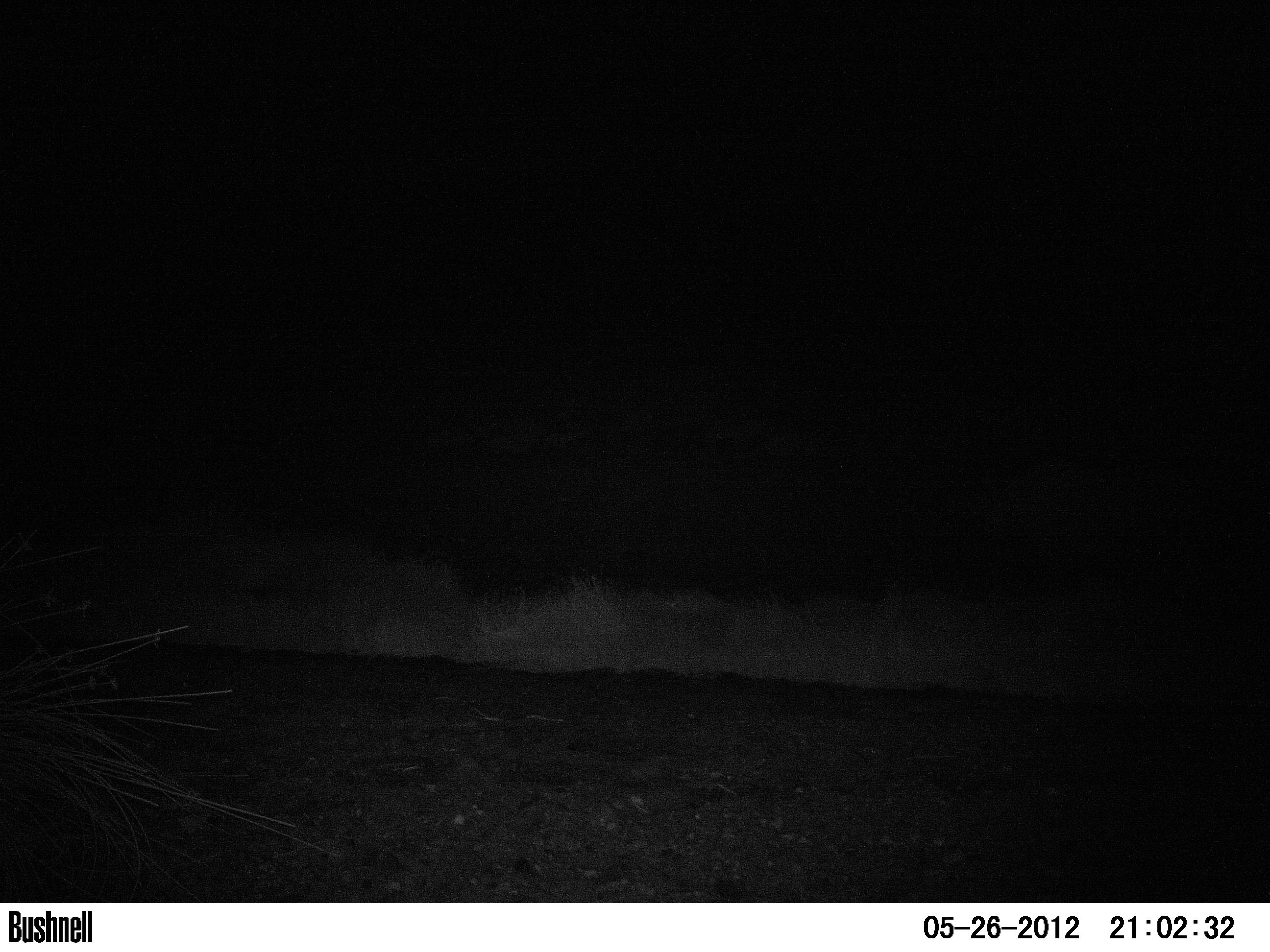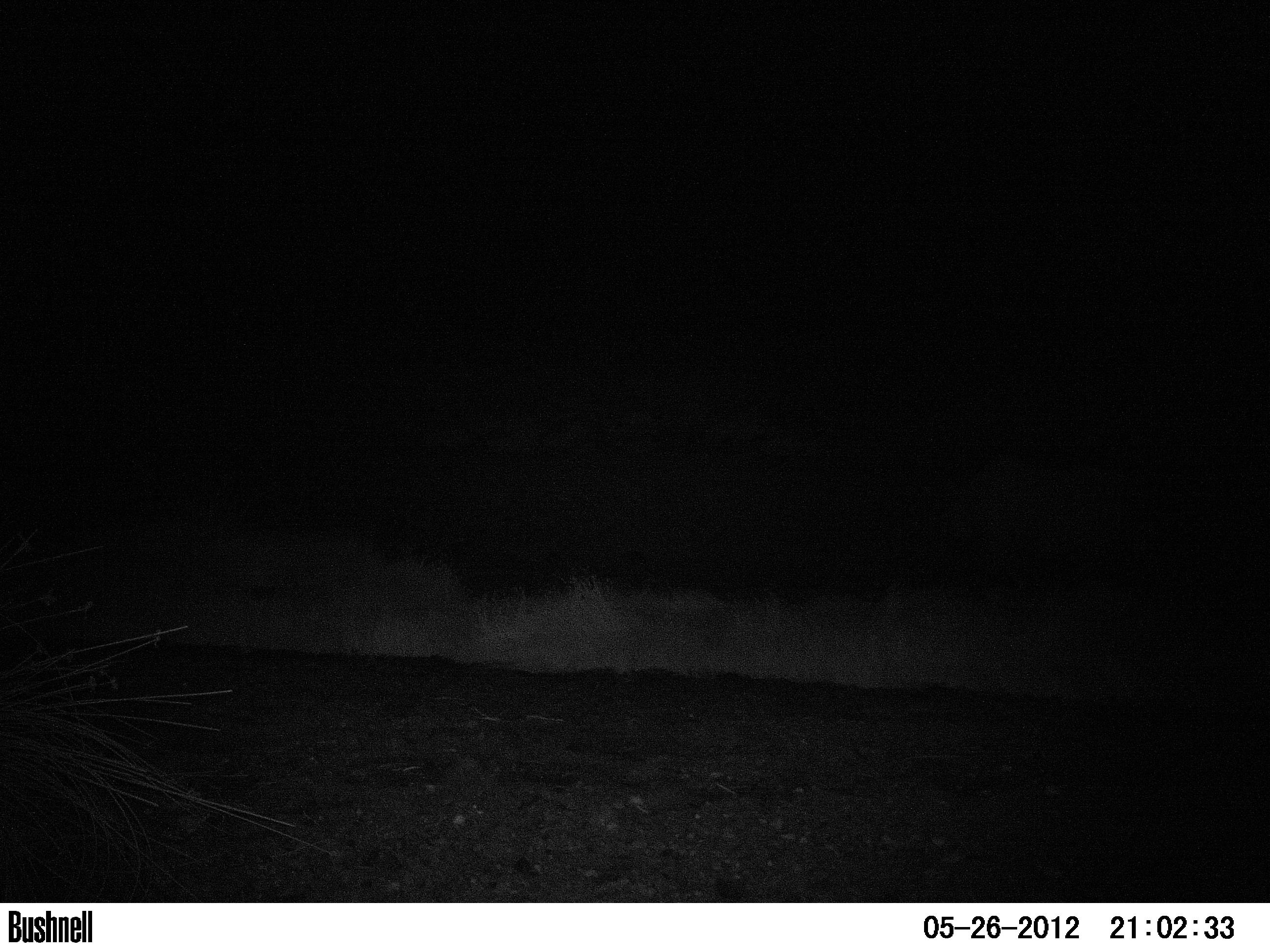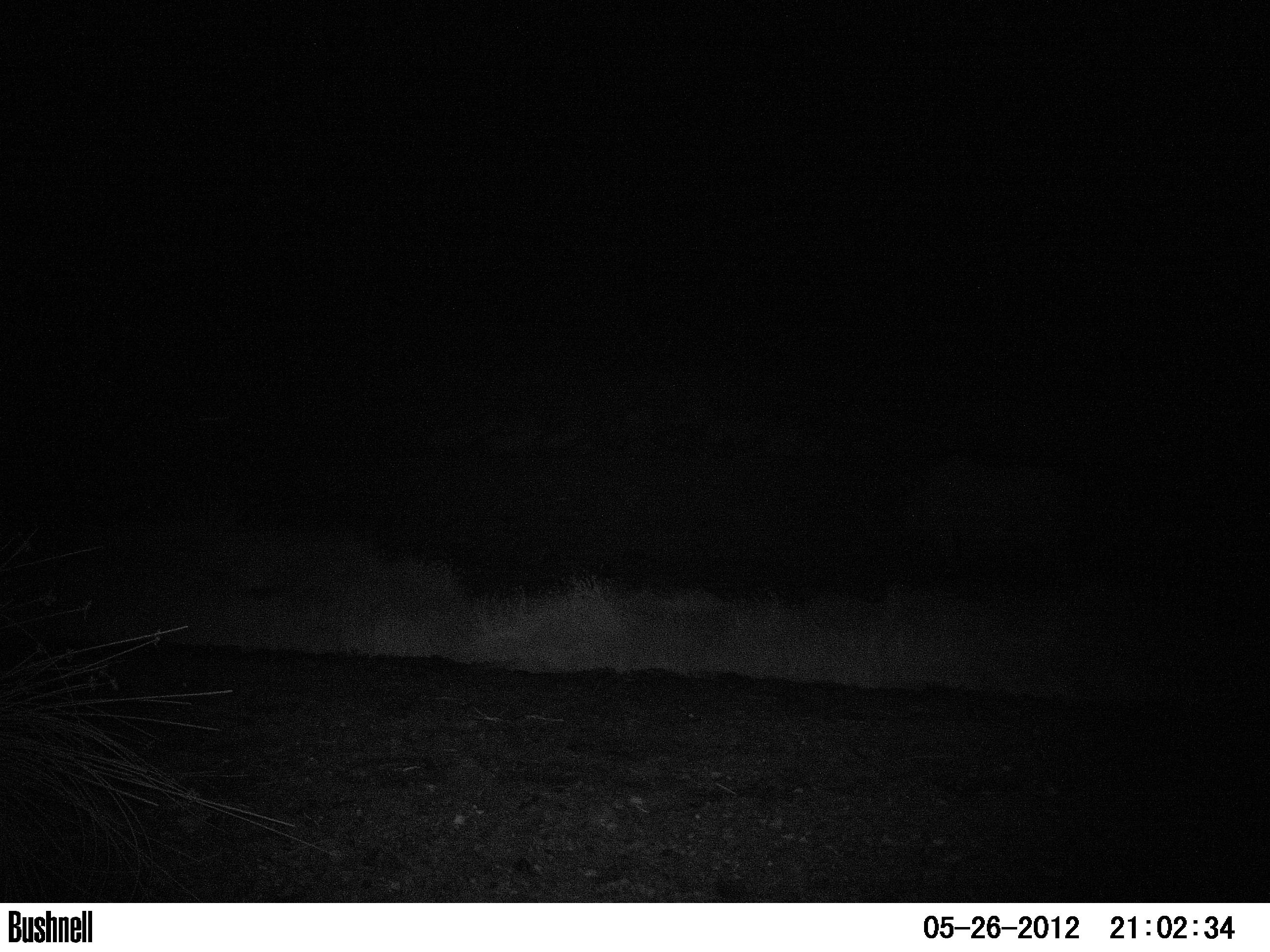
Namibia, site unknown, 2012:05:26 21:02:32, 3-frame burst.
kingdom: Animalia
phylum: Chordata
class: Mammalia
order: Perissodactyla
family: Rhinocerotidae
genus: Diceros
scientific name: Diceros bicornis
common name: black rhinoceros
Diceros bicornis (black rhinoceros).